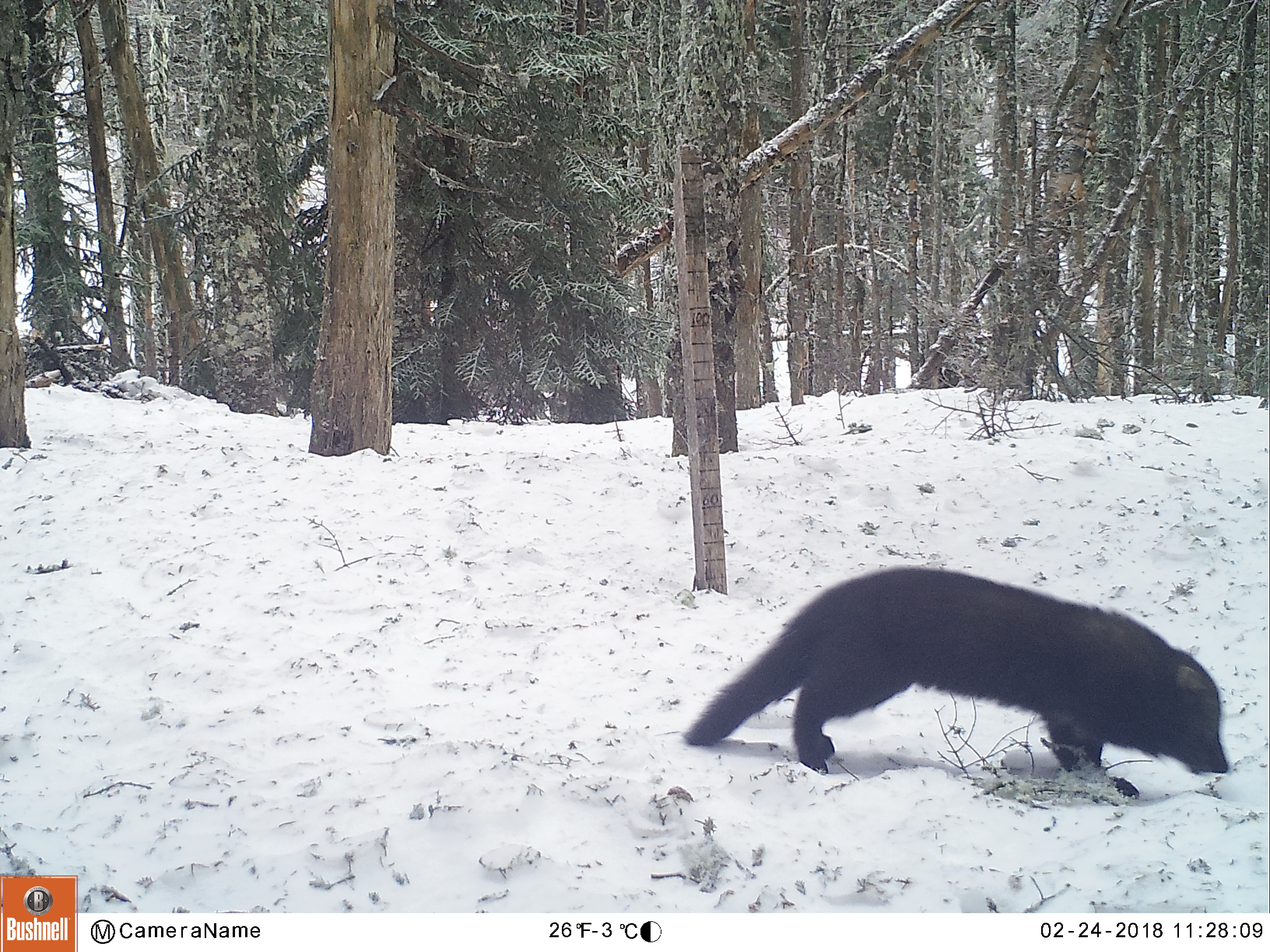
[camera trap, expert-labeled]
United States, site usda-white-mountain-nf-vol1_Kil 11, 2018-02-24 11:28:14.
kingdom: Animalia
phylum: Chordata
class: Mammalia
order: Carnivora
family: Mustelidae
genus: Pekania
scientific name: Pekania pennanti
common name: fisher